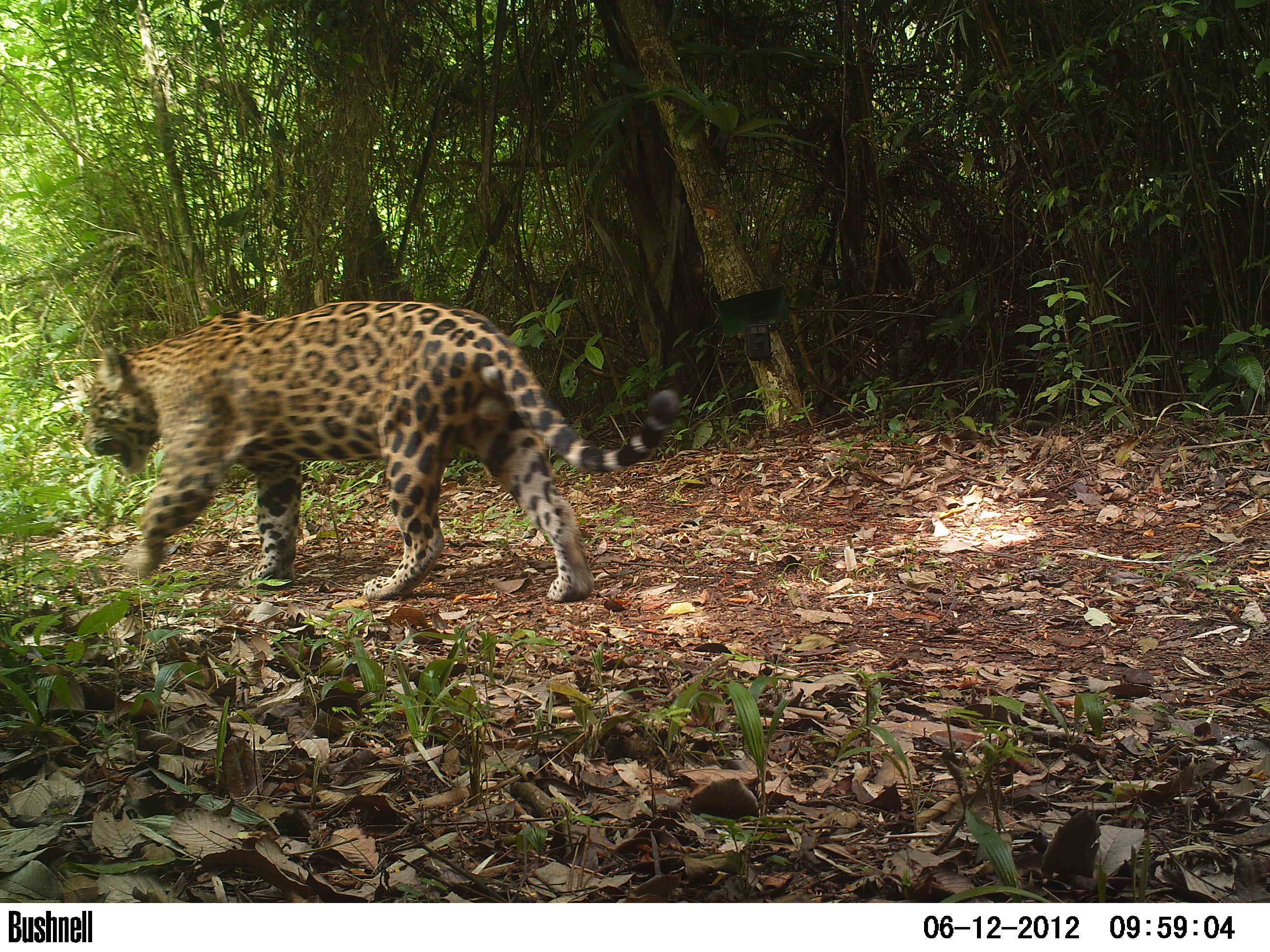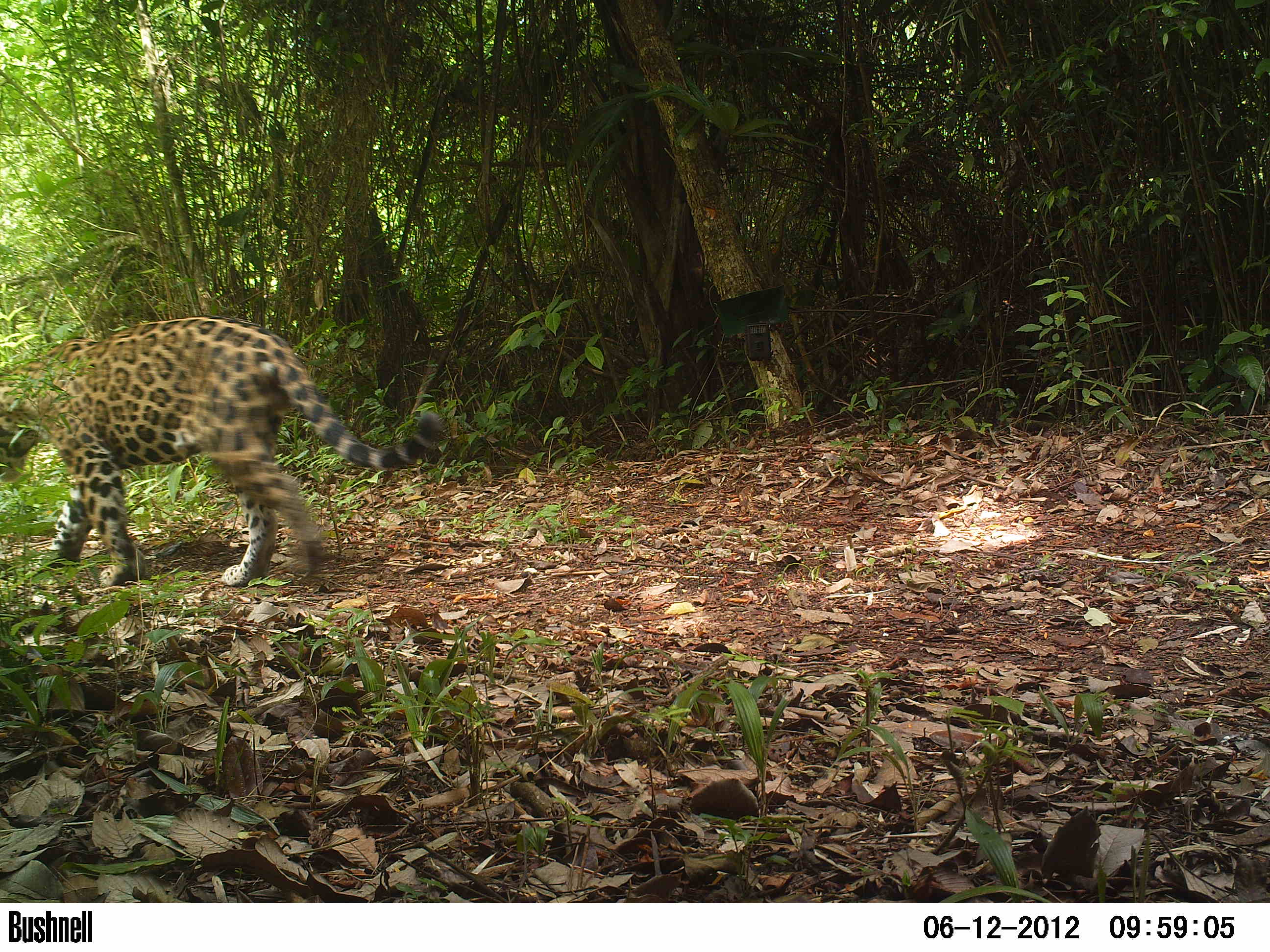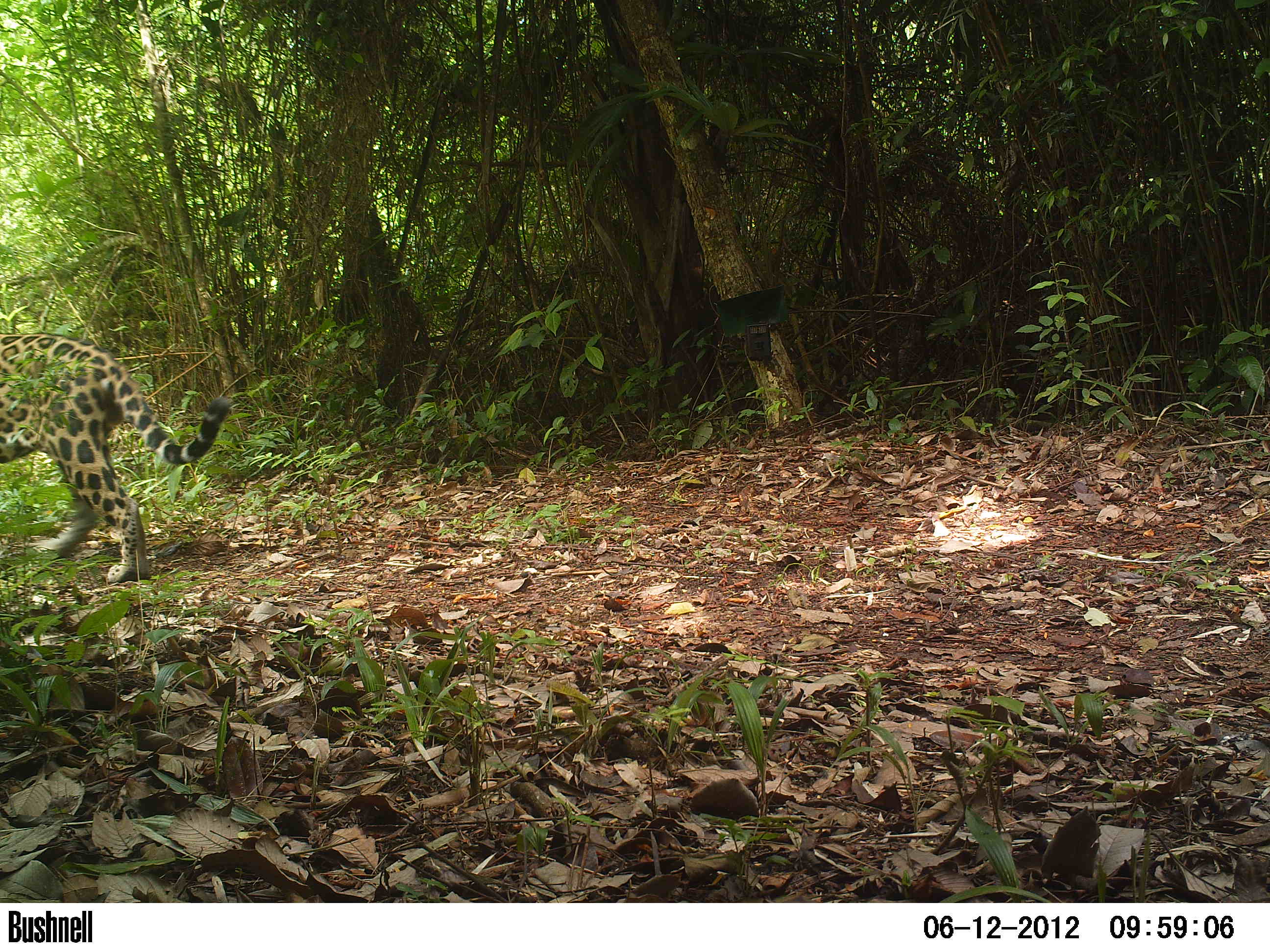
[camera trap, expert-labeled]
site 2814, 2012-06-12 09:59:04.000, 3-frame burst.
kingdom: Animalia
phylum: Chordata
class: Mammalia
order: Carnivora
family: Felidae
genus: Panthera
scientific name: Panthera onca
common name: jaguar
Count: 1.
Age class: adult.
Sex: male.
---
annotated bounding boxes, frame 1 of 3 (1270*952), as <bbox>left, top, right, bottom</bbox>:
panthera onca: <bbox>80, 299, 681, 602</bbox>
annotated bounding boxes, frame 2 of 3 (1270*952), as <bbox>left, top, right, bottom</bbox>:
panthera onca: <bbox>0, 314, 444, 587</bbox>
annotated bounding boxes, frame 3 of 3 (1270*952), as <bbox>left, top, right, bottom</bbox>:
panthera onca: <bbox>0, 332, 232, 583</bbox>